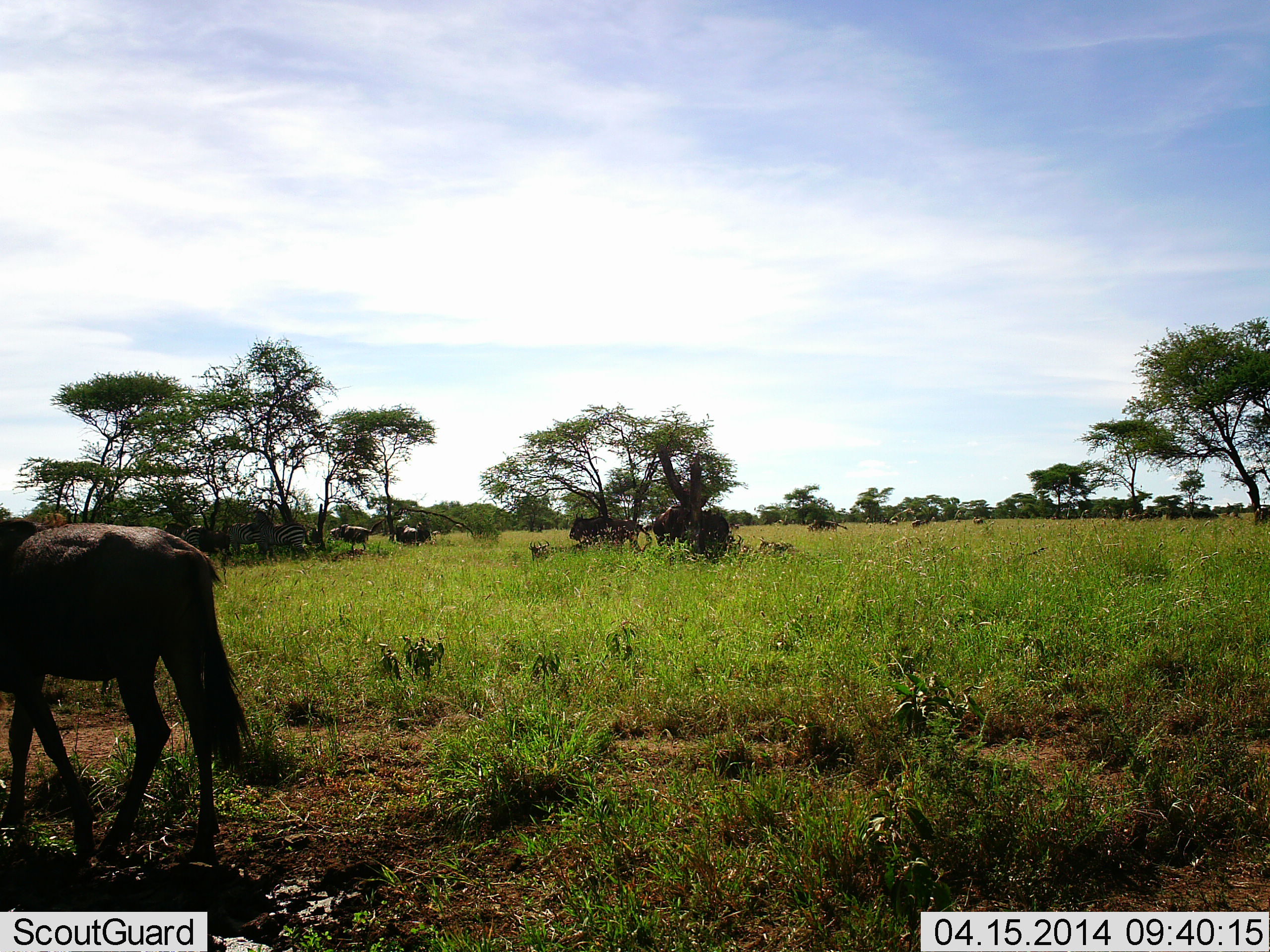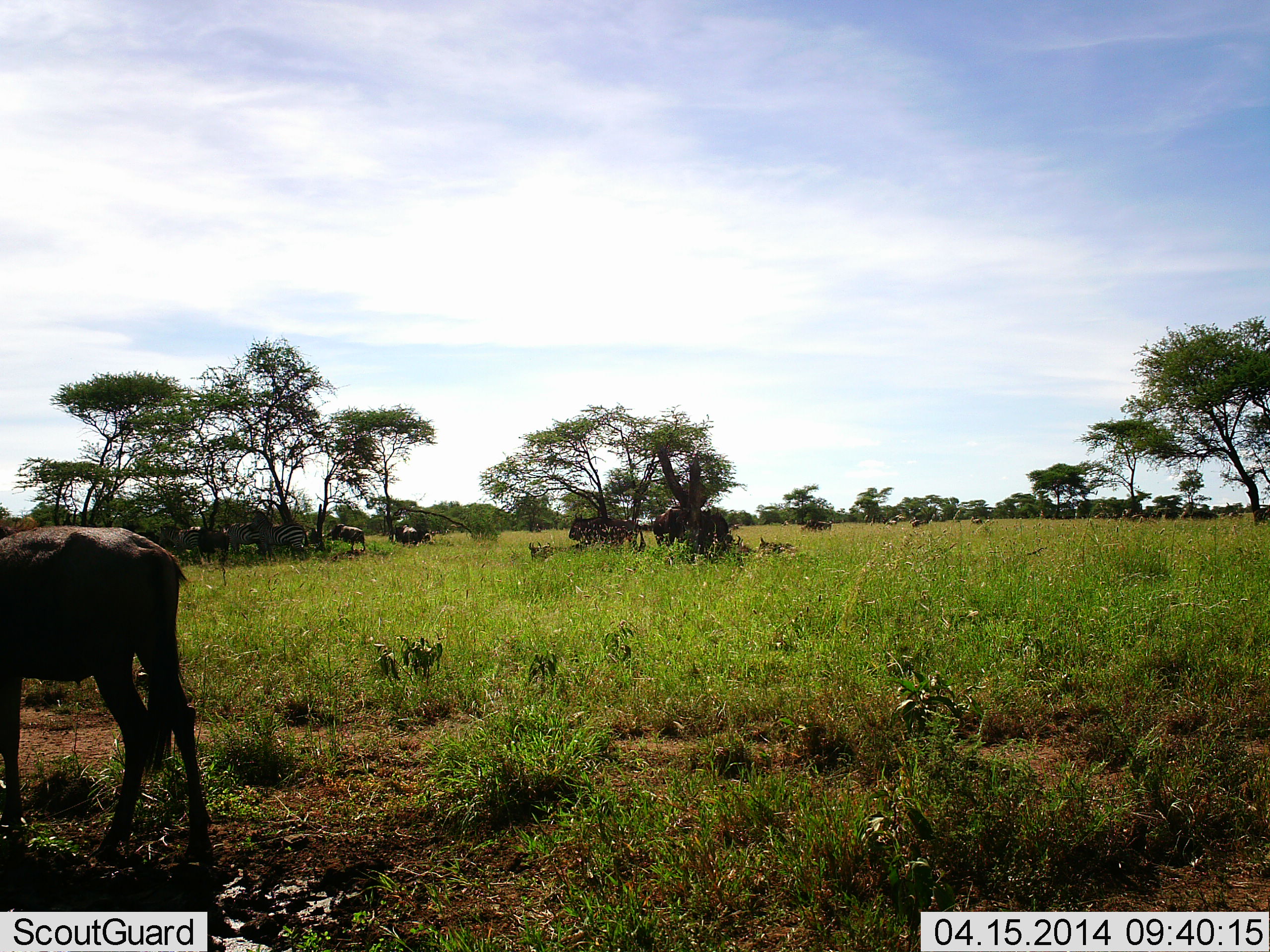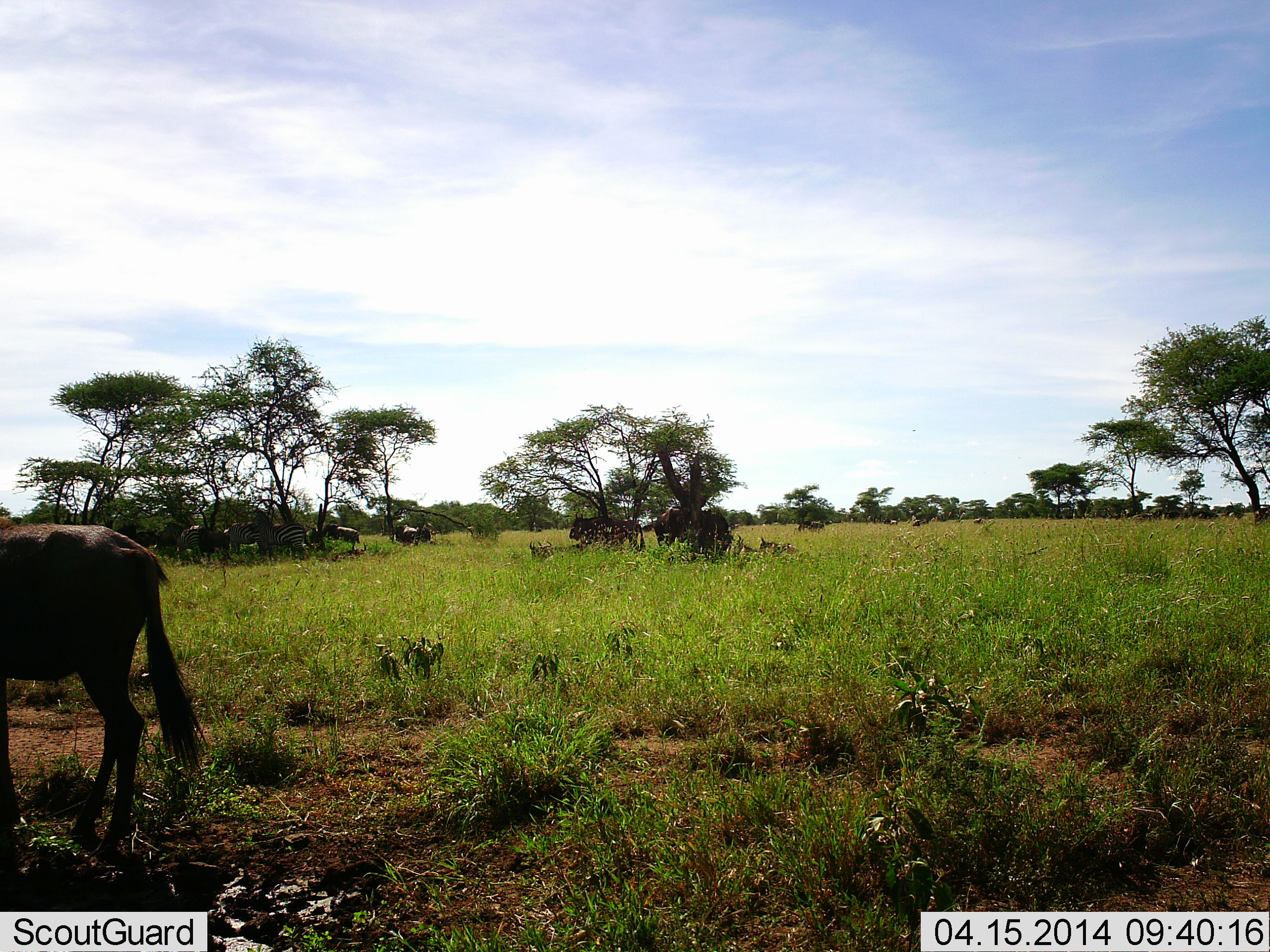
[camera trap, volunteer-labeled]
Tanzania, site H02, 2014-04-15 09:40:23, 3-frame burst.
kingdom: Animalia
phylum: Chordata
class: Mammalia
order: Artiodactyla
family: Bovidae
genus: Connochaetes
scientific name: Connochaetes taurinus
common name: blue wildebeest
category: wildebeest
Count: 11-50.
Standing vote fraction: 64%.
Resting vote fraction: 27%.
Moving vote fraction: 73%.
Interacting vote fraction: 0%.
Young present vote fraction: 18%.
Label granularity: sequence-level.